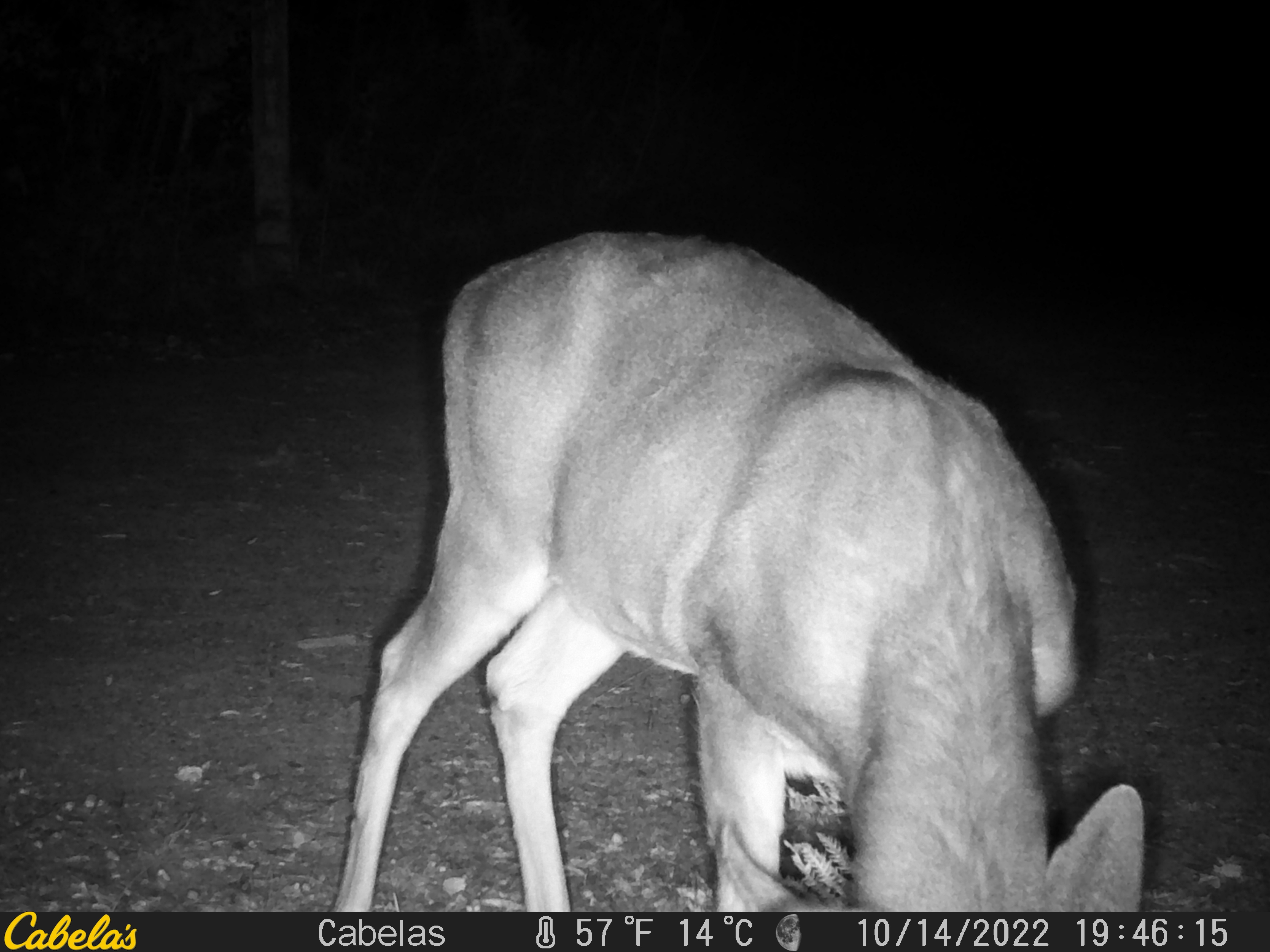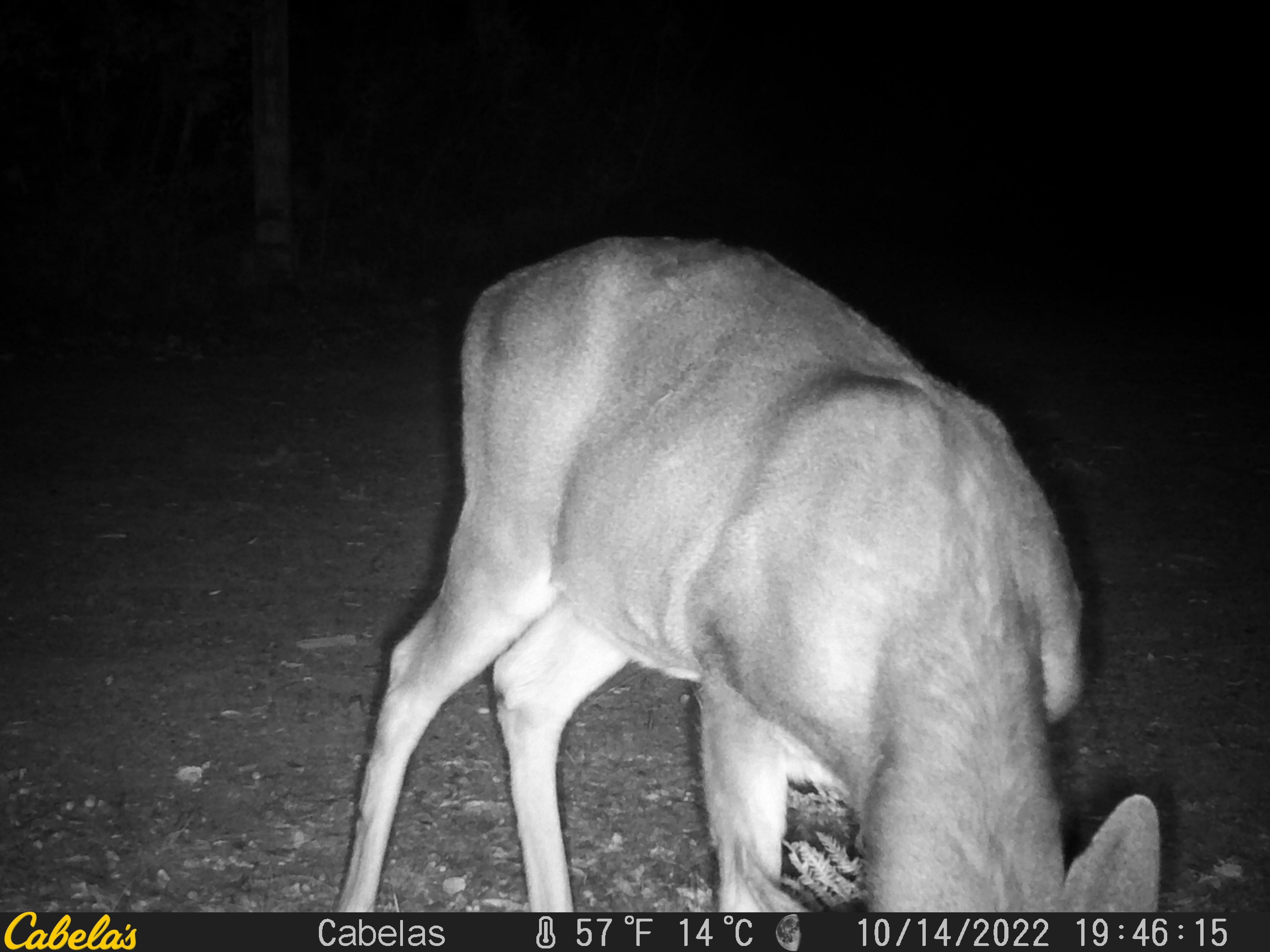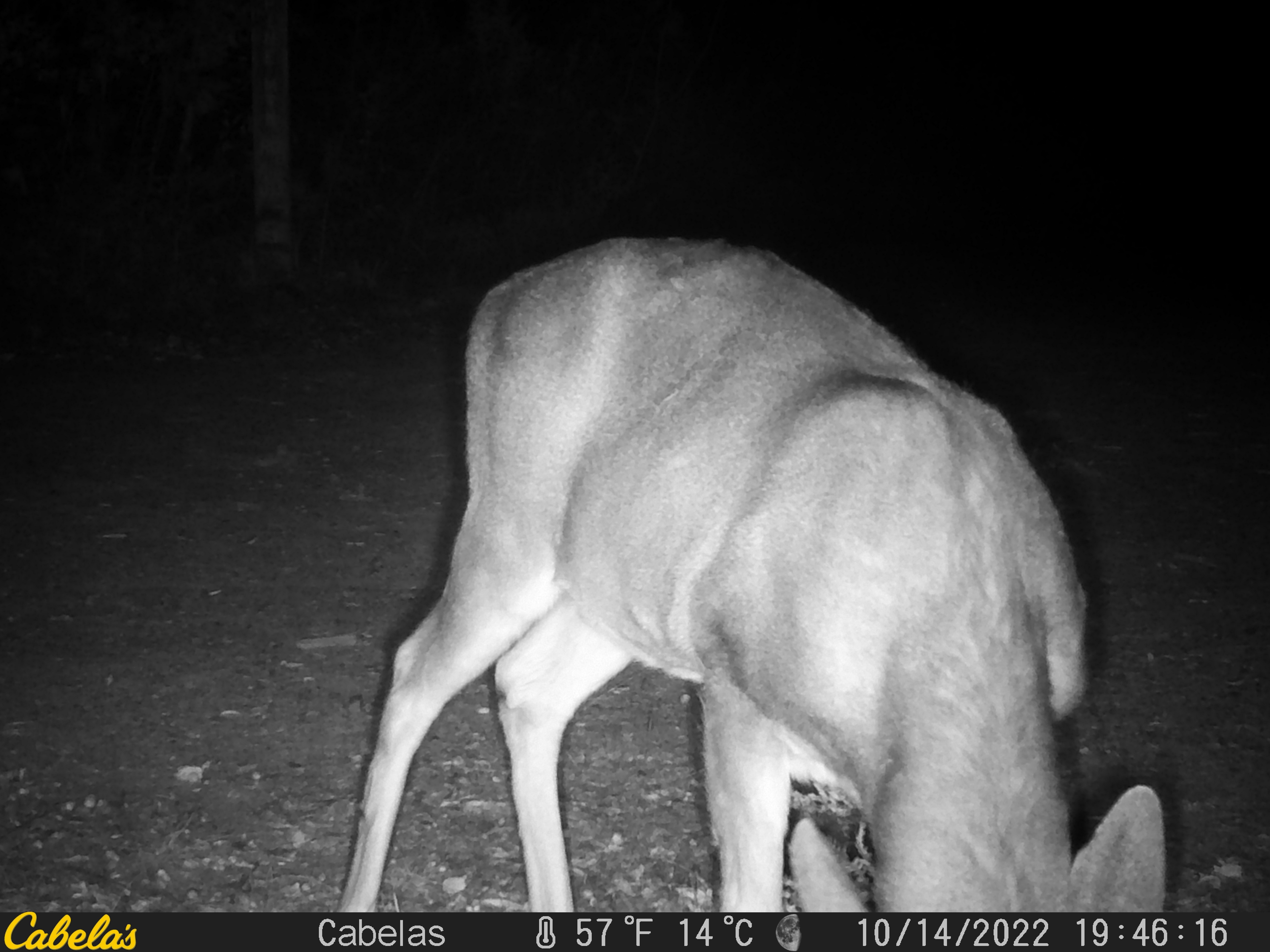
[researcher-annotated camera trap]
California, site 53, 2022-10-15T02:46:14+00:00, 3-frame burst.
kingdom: Animalia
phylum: Chordata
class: Mammalia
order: Artiodactyla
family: Cervidae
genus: Odocoileus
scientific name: Odocoileus hemionus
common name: mule deer